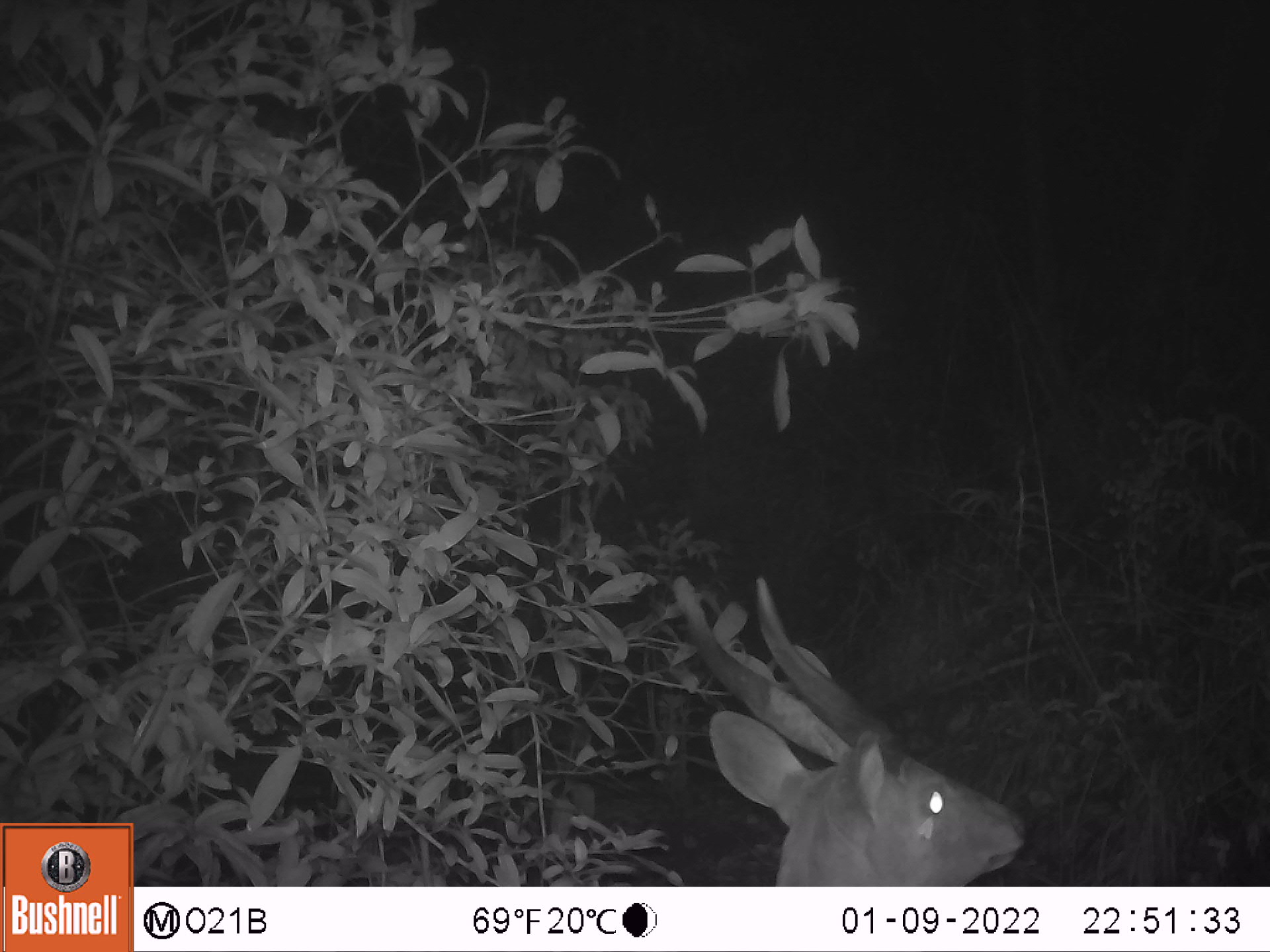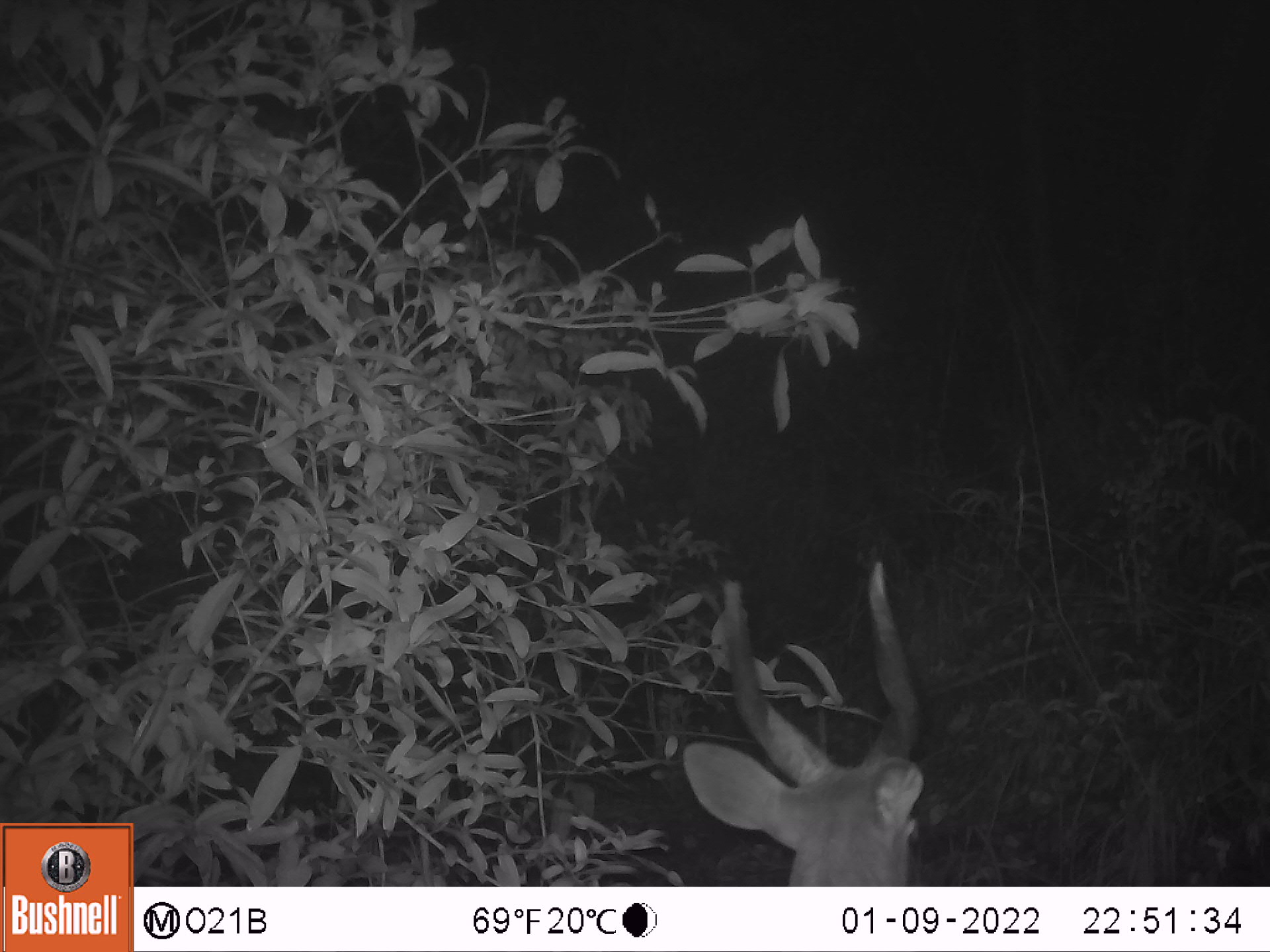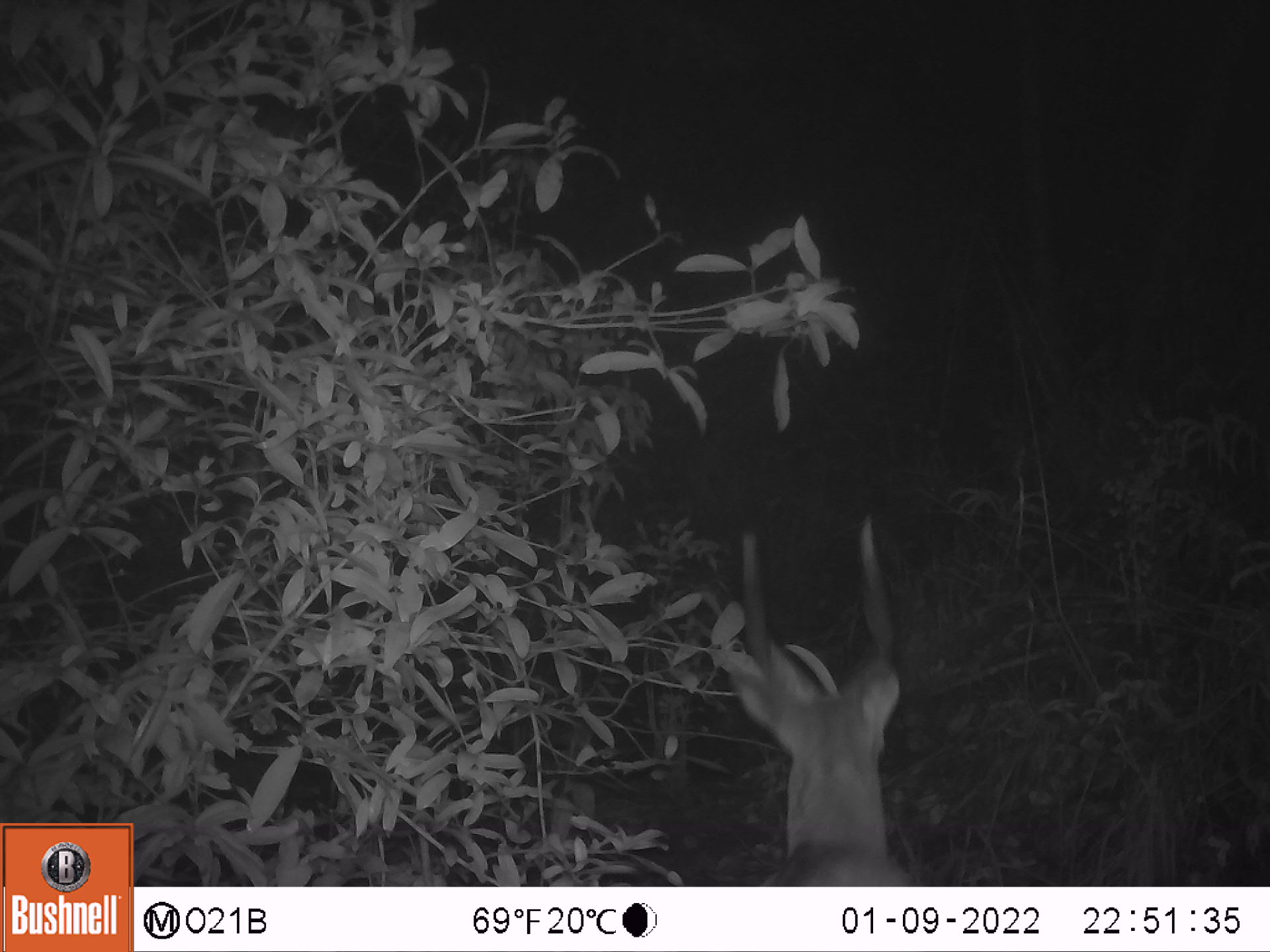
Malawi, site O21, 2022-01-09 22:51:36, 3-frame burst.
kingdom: Animalia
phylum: Chordata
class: Mammalia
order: Artiodactyla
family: Bovidae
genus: Tragelaphus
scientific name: Tragelaphus sylvaticus sylvaticus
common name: cape bushbuck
Cape bushbuck (Tragelaphus sylvaticus sylvaticus), count 1.